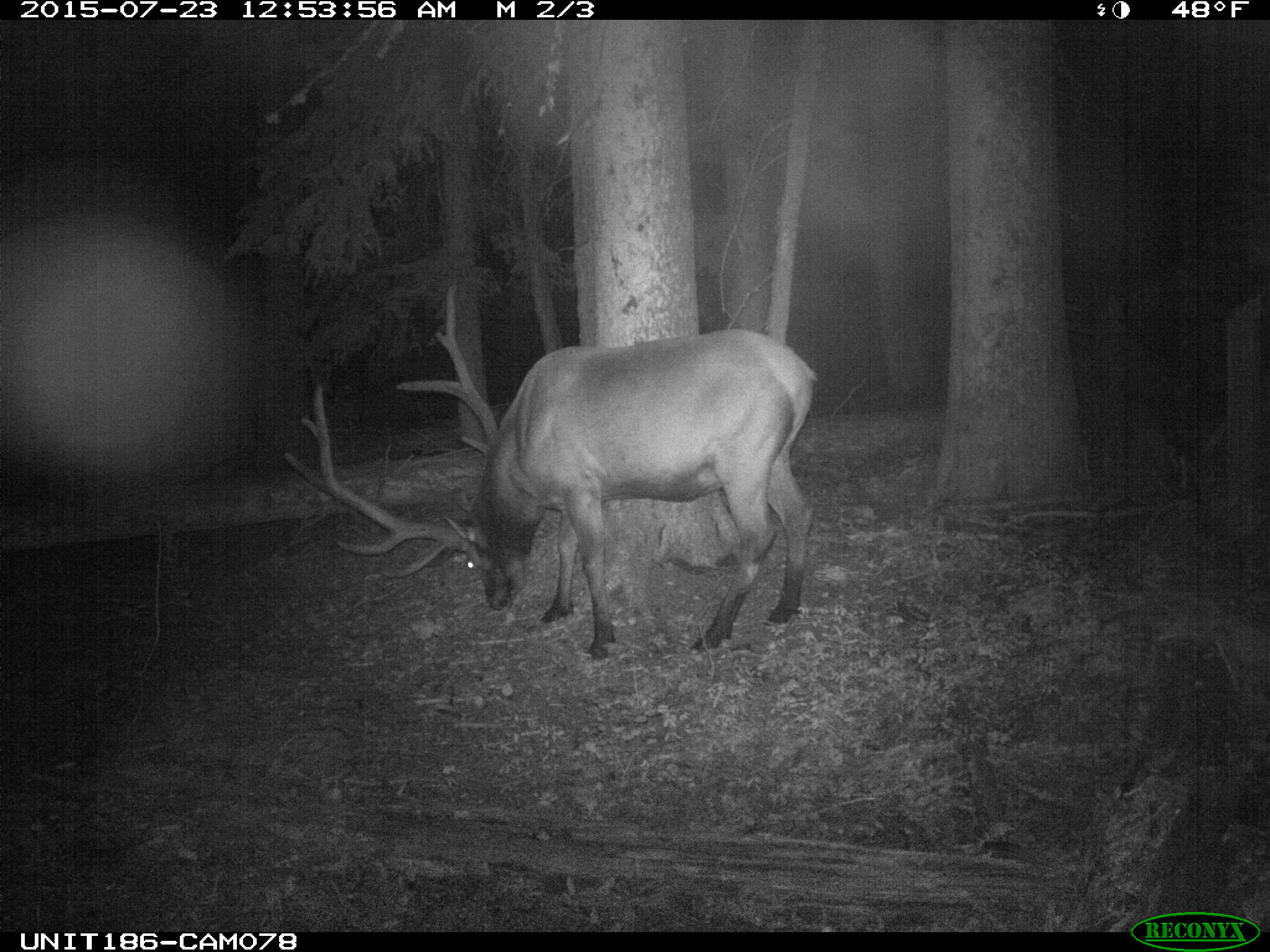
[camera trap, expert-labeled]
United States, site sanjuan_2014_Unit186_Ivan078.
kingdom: Animalia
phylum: Chordata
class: Mammalia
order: Artiodactyla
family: Cervidae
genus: Cervus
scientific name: Cervus elaphus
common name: red deer